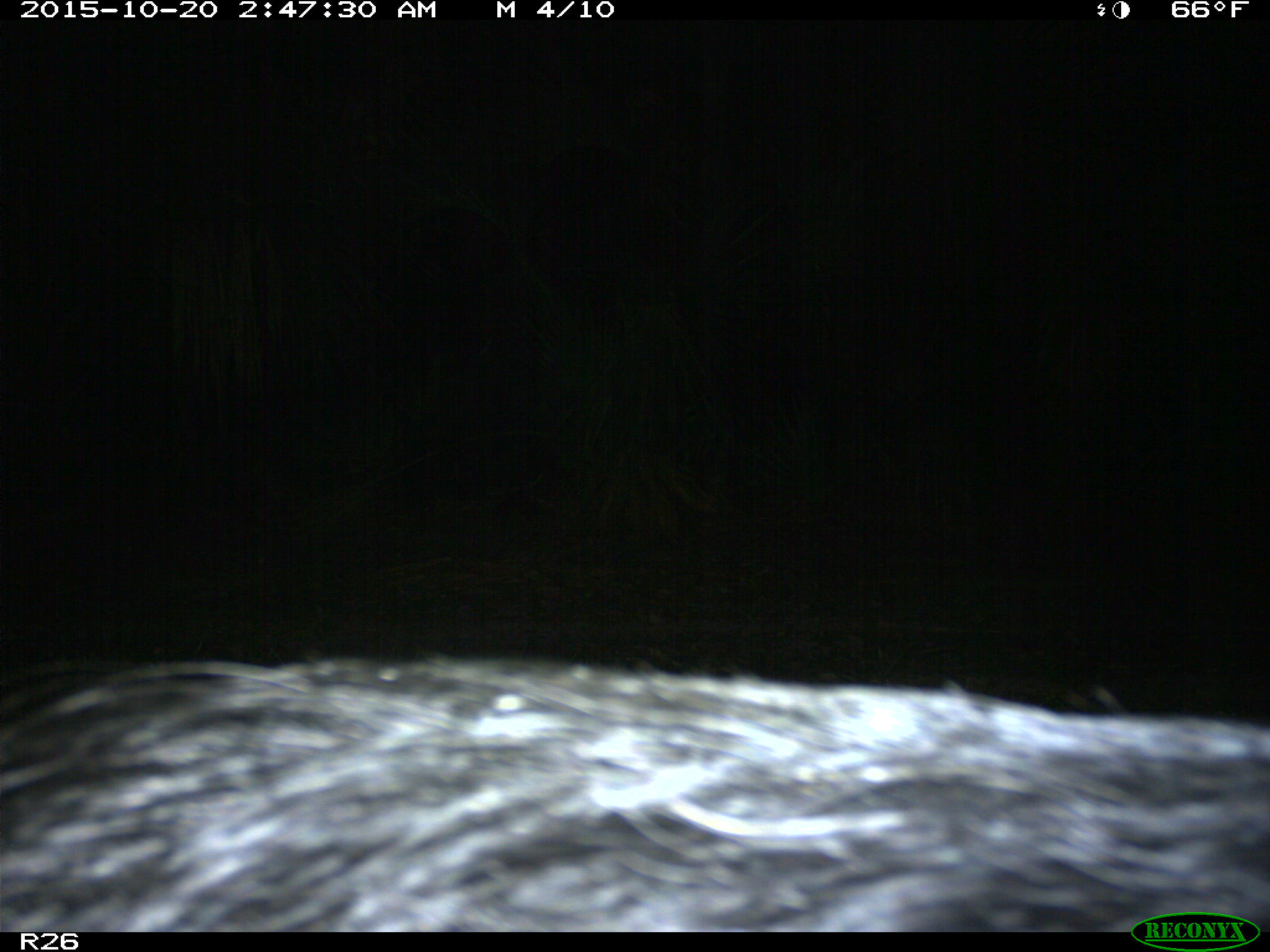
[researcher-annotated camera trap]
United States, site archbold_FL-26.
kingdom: Animalia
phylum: Chordata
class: Mammalia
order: Artiodactyla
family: Suidae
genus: Sus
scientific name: Sus scrofa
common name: wild boar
Sus scrofa (wild boar).